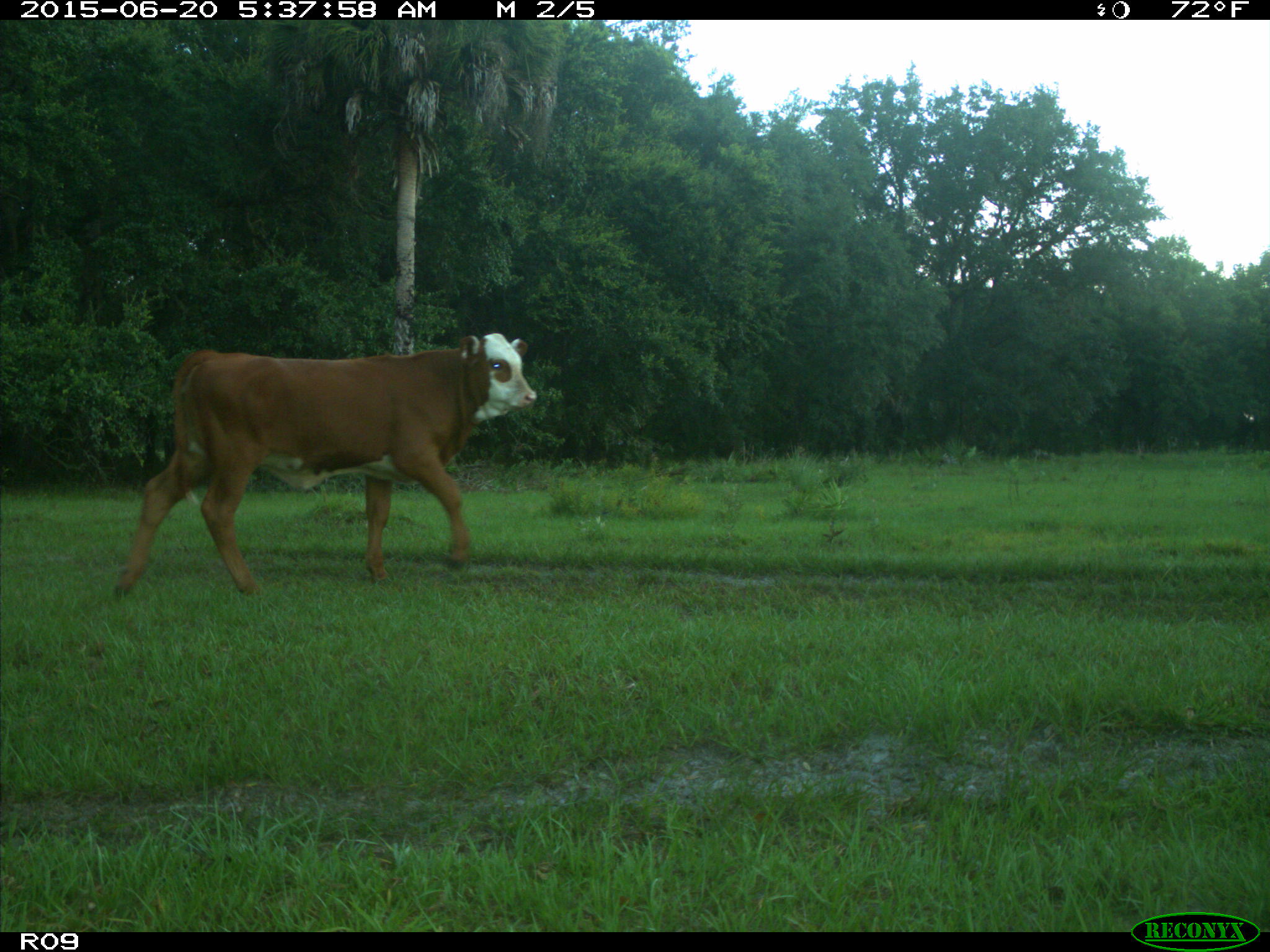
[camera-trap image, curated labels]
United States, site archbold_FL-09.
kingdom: Animalia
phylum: Chordata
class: Mammalia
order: Artiodactyla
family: Bovidae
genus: Bos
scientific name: Bos taurus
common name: domestic cow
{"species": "Bos taurus (domestic cow)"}